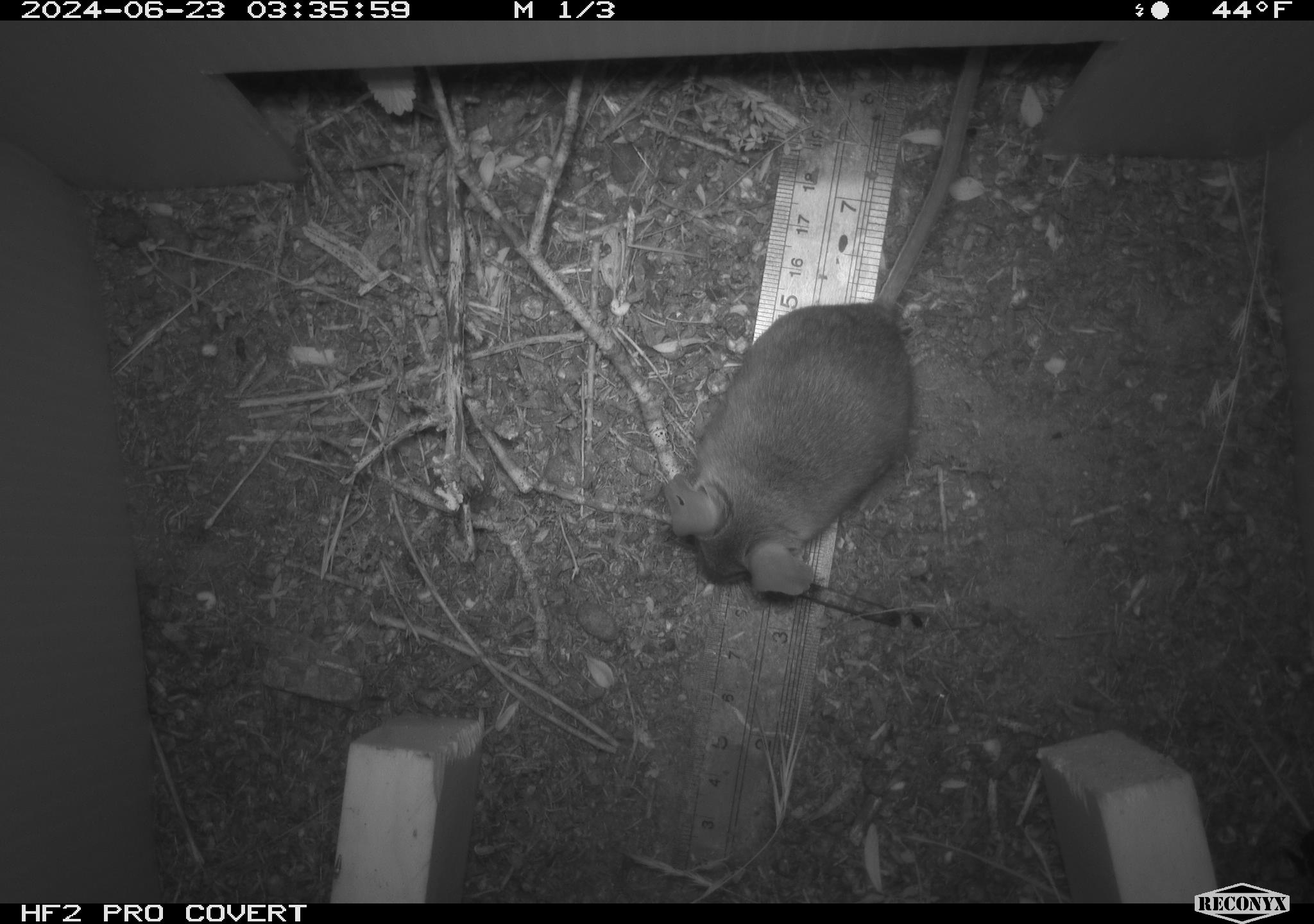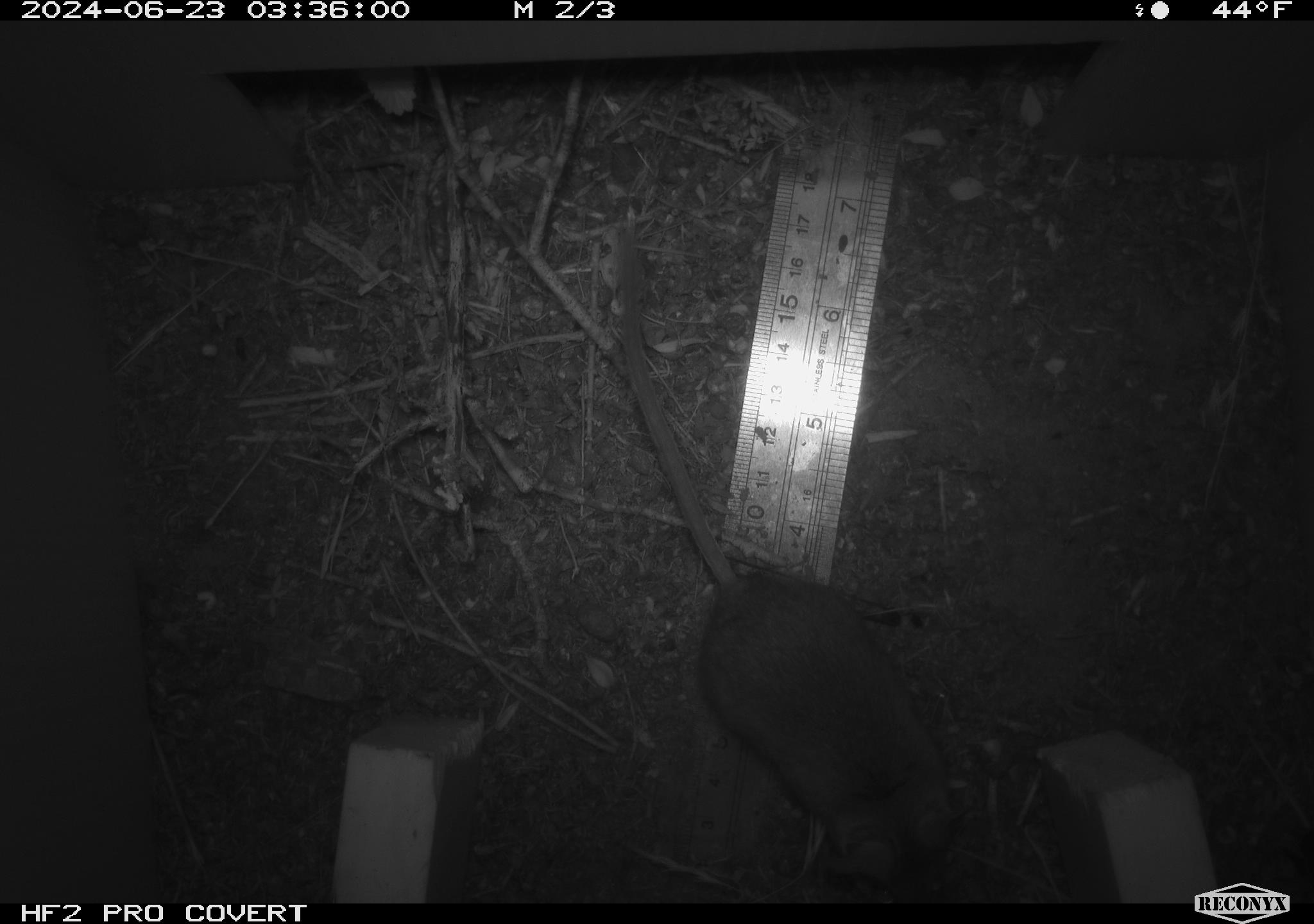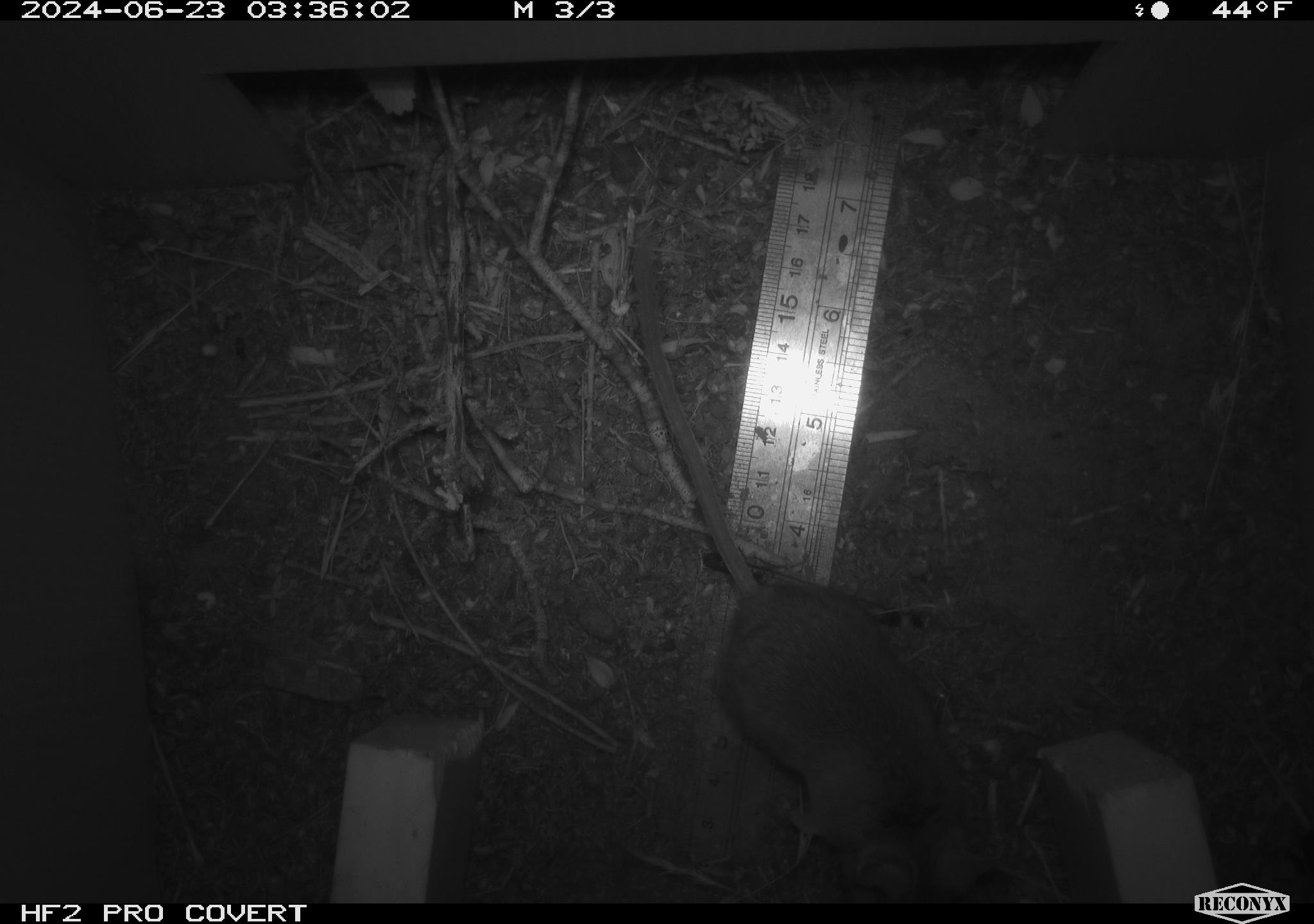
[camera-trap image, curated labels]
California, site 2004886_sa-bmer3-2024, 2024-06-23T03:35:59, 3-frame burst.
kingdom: Animalia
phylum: Chordata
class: Mammalia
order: Rodentia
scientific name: Rodentia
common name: mouse species